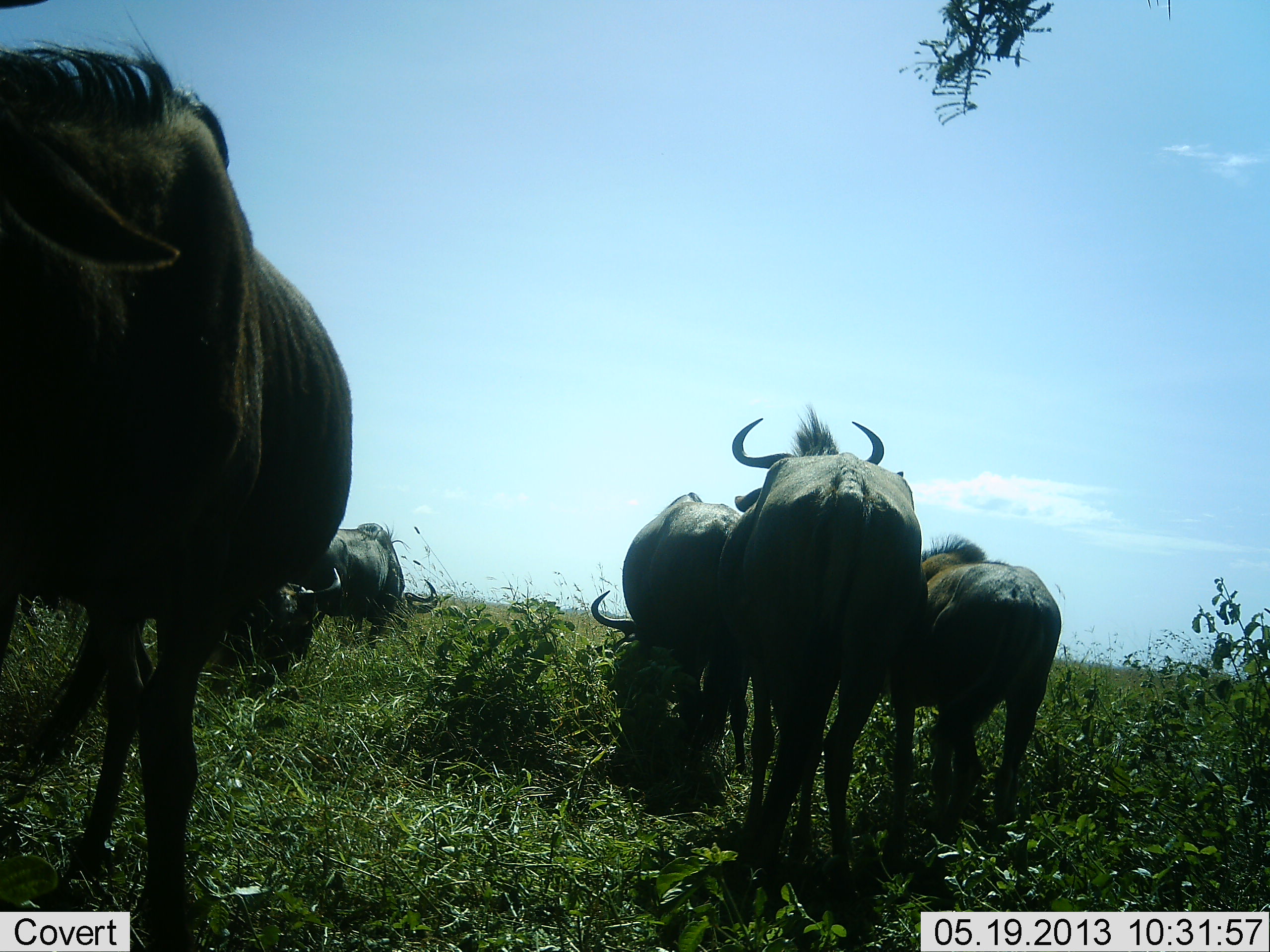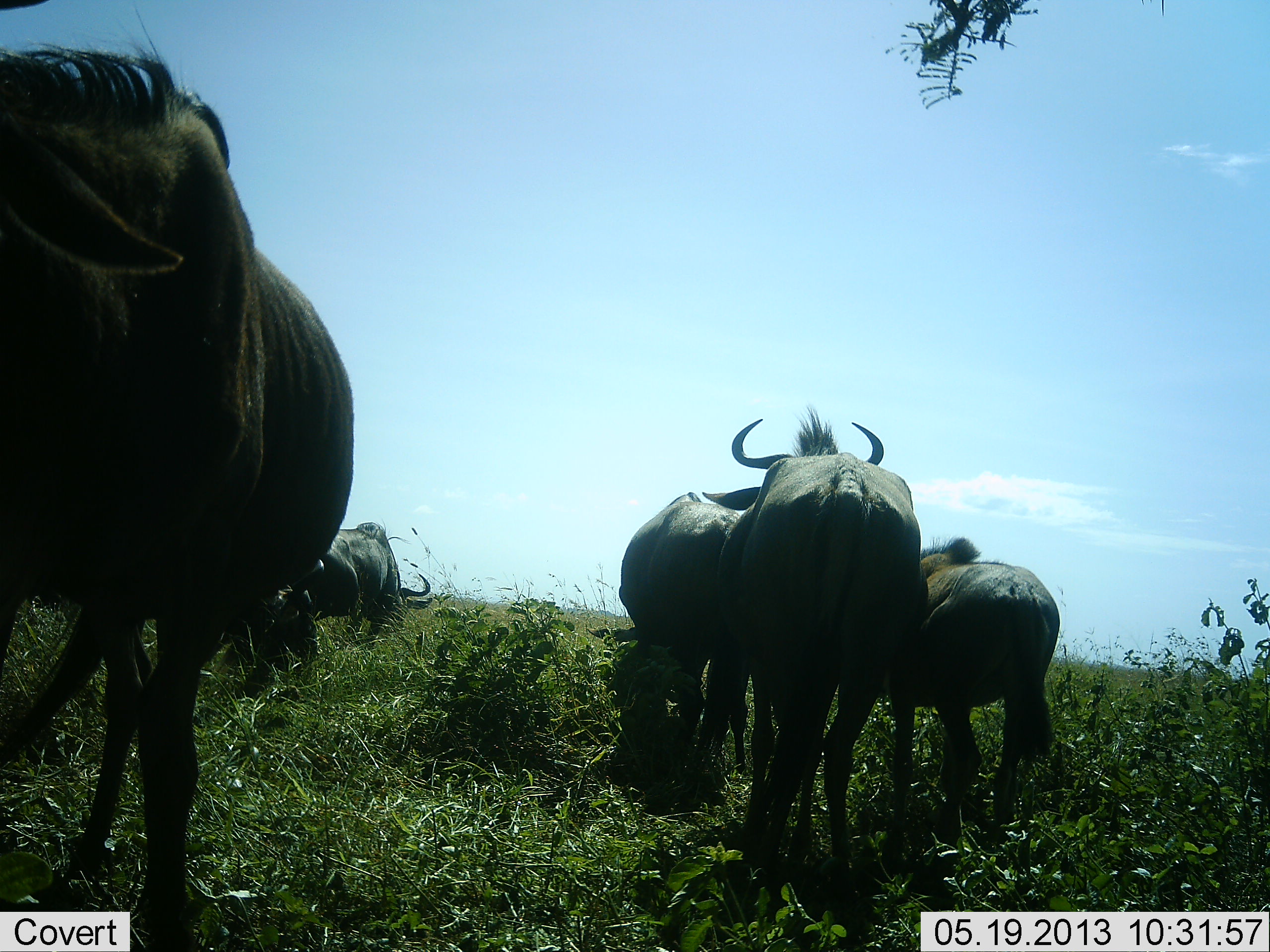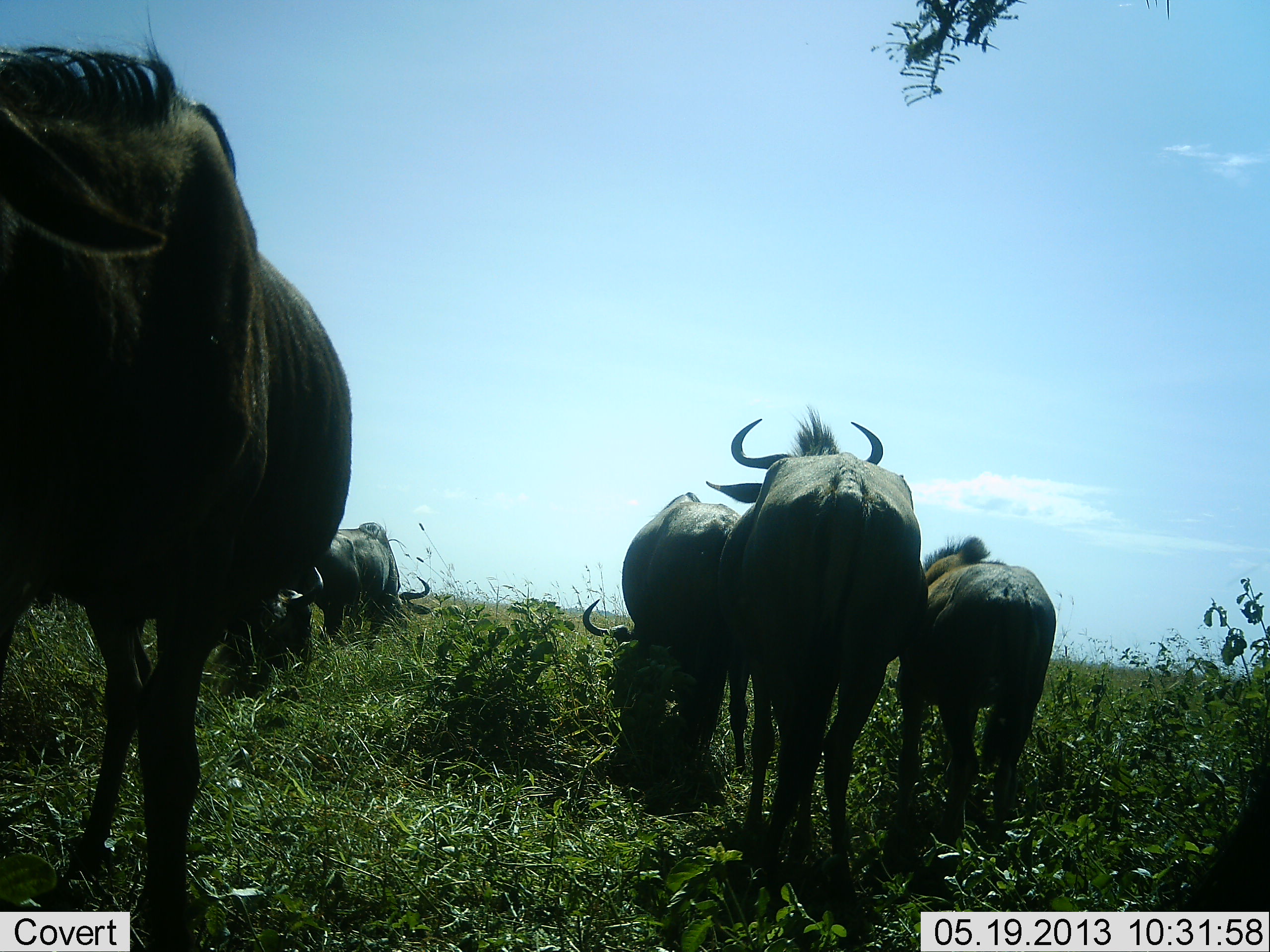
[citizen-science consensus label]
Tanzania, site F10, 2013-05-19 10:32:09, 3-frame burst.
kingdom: Animalia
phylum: Chordata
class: Mammalia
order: Artiodactyla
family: Bovidae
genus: Connochaetes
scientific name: Connochaetes taurinus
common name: blue wildebeest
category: wildebeest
Wildebeest (blue wildebeest) (Connochaetes taurinus), count 6. Behavior (volunteer vote fractions): standing 70%, resting 0%, moving 20%, interacting 10%. Young present (vote fraction): 0%. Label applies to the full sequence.